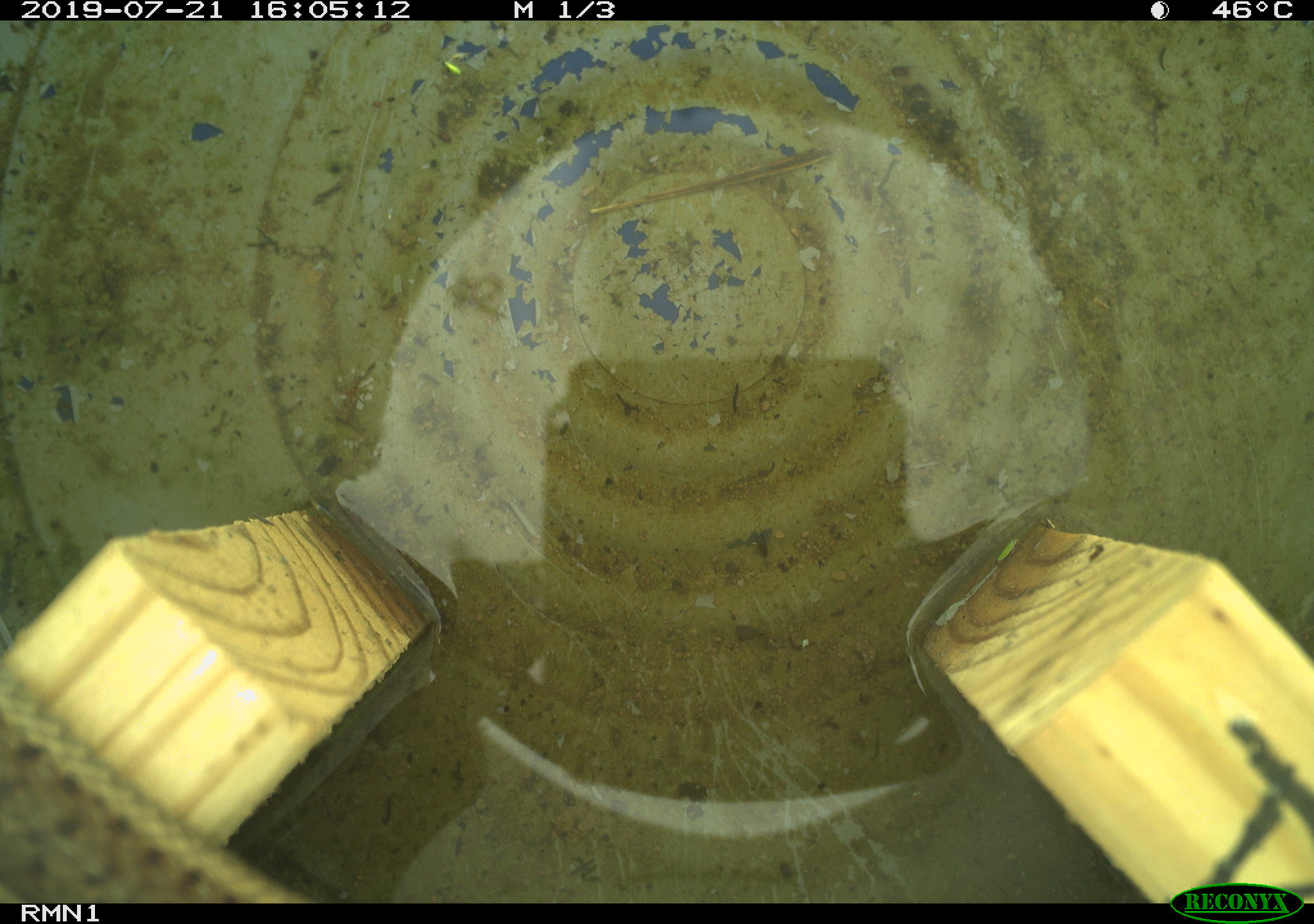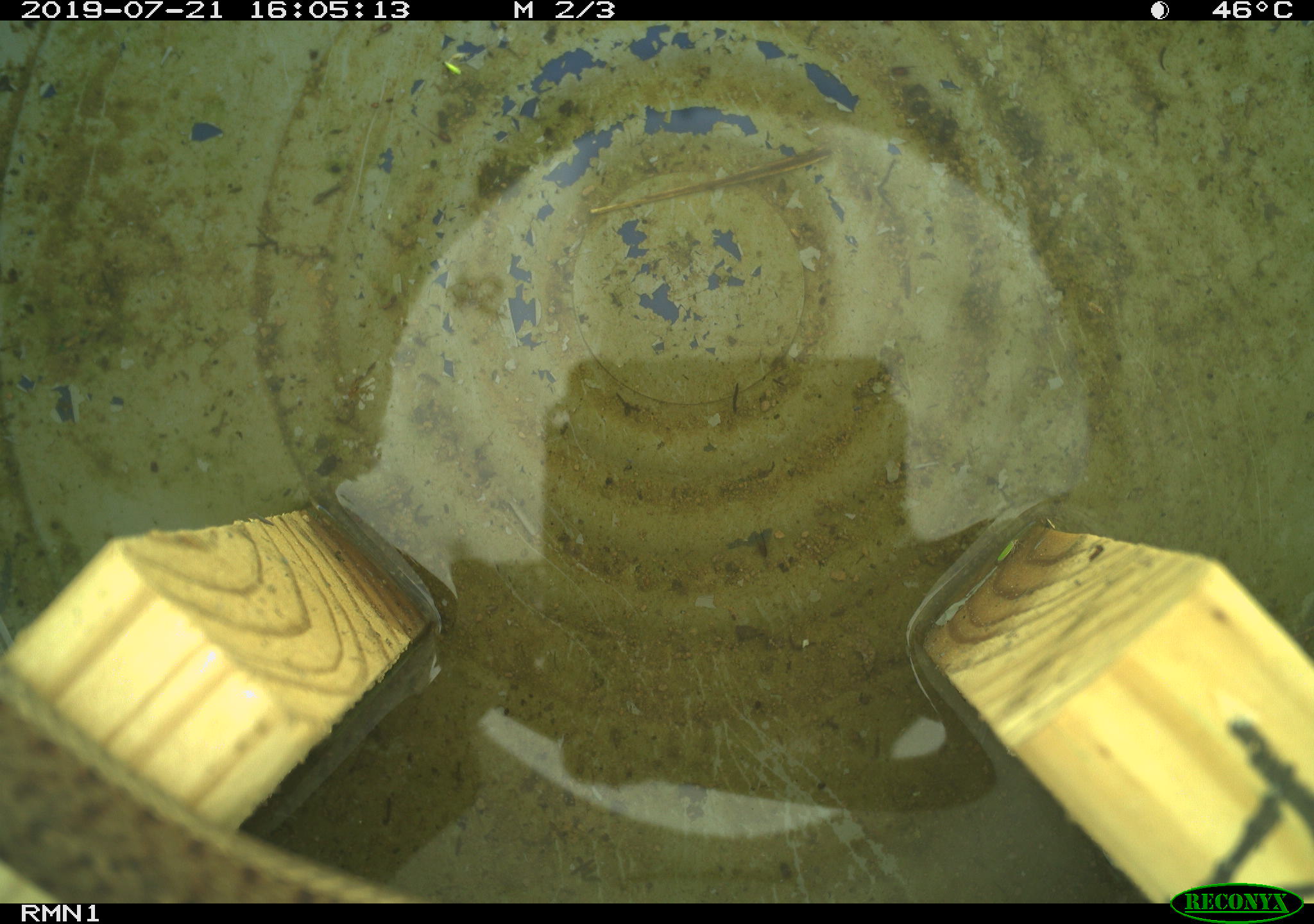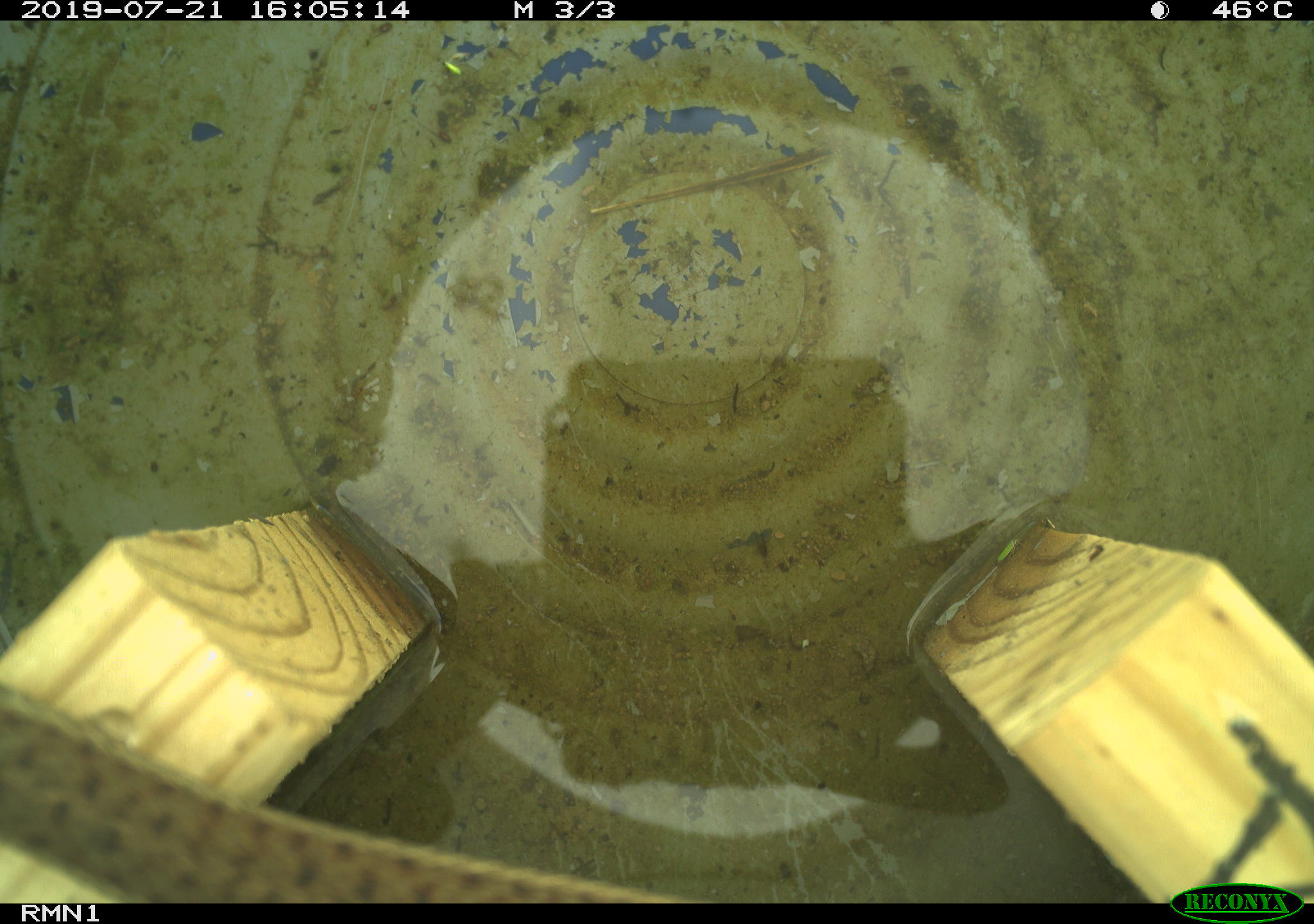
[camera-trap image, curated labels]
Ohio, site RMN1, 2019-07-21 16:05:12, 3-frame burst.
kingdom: Animalia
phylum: Chordata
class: Reptilia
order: Squamata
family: Colubridae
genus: Thamnophis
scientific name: Thamnophis sirtalis sirtalis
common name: eastern gartersnake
Eastern gartersnake (Thamnophis sirtalis sirtalis).